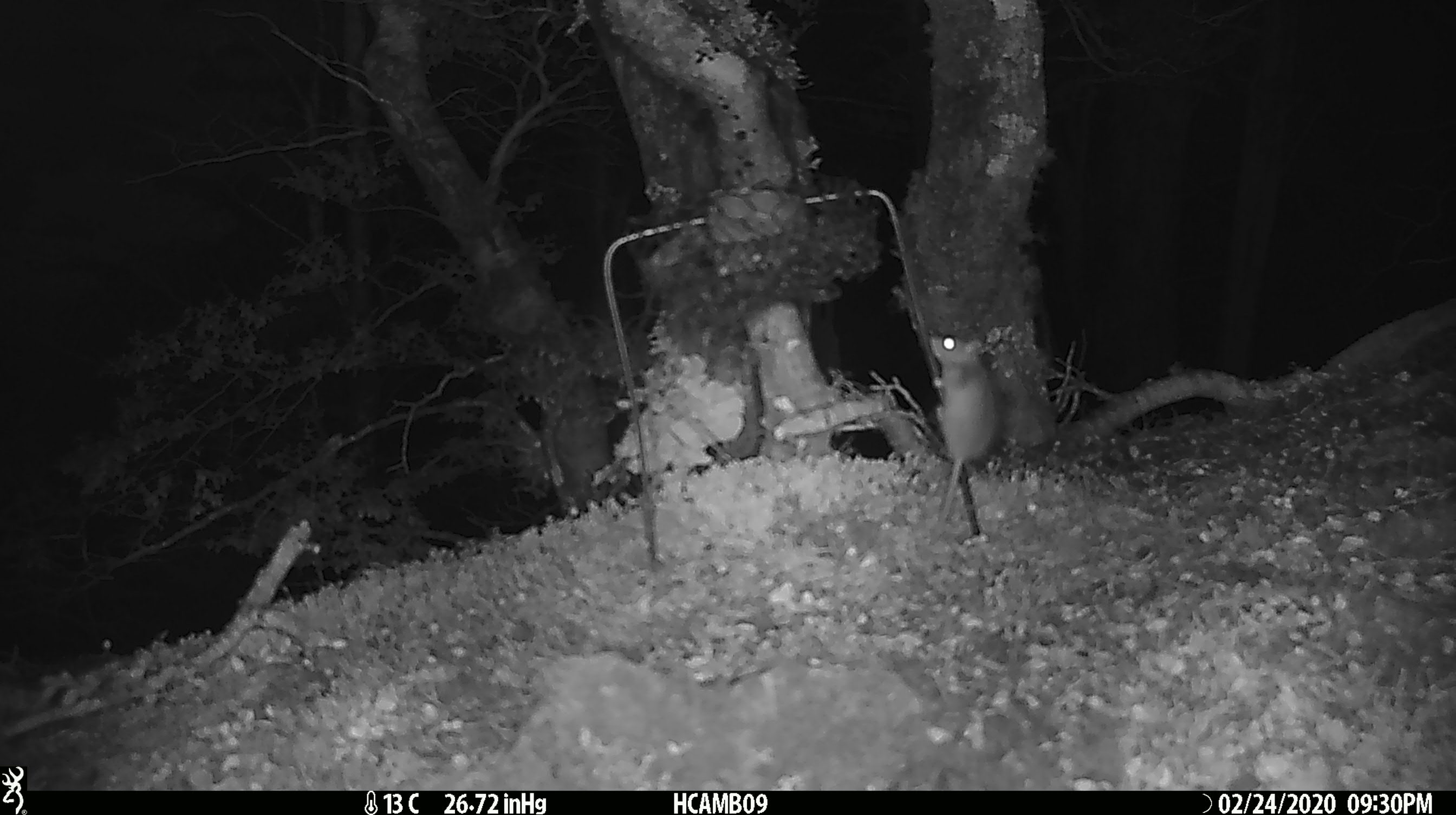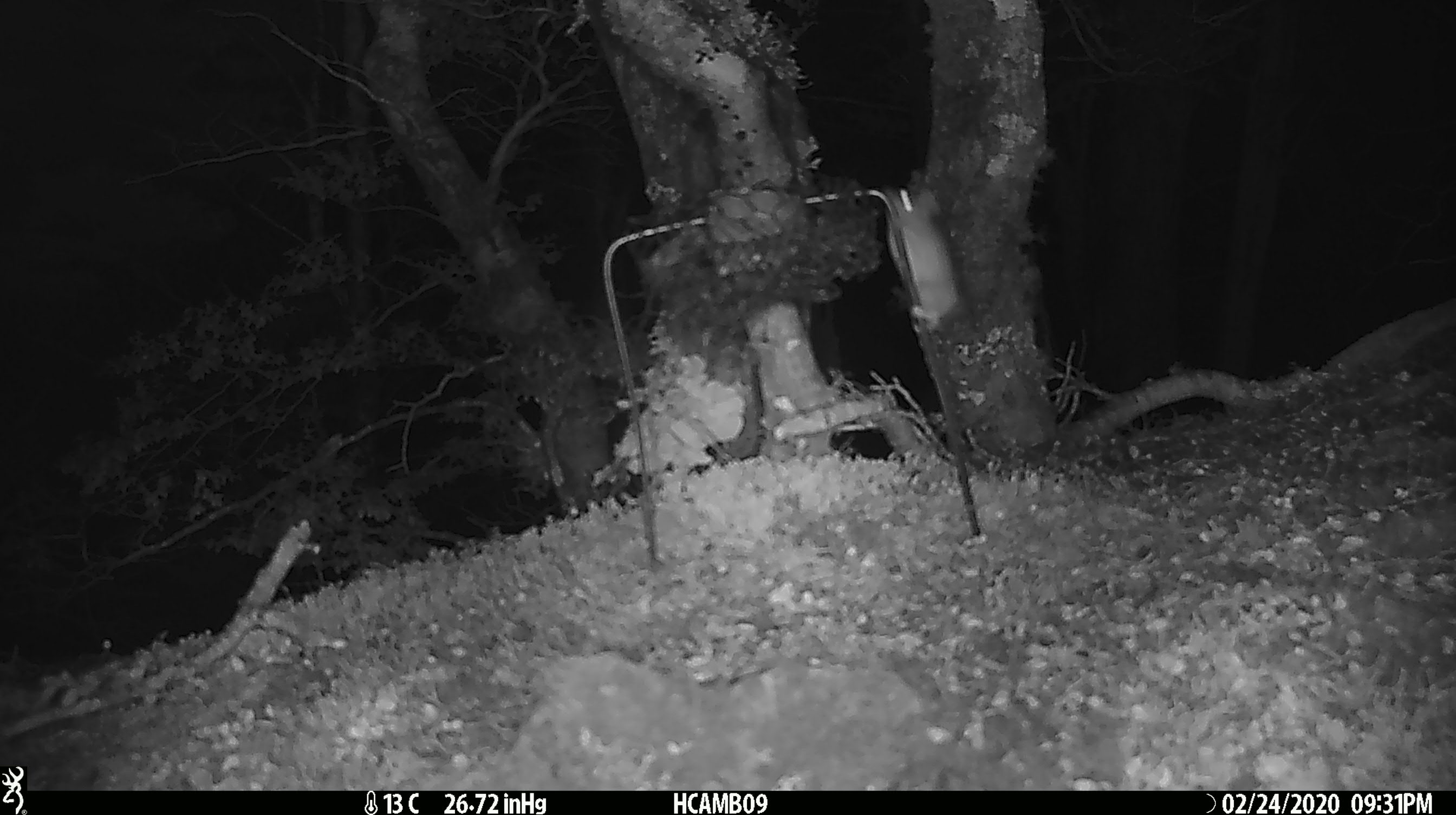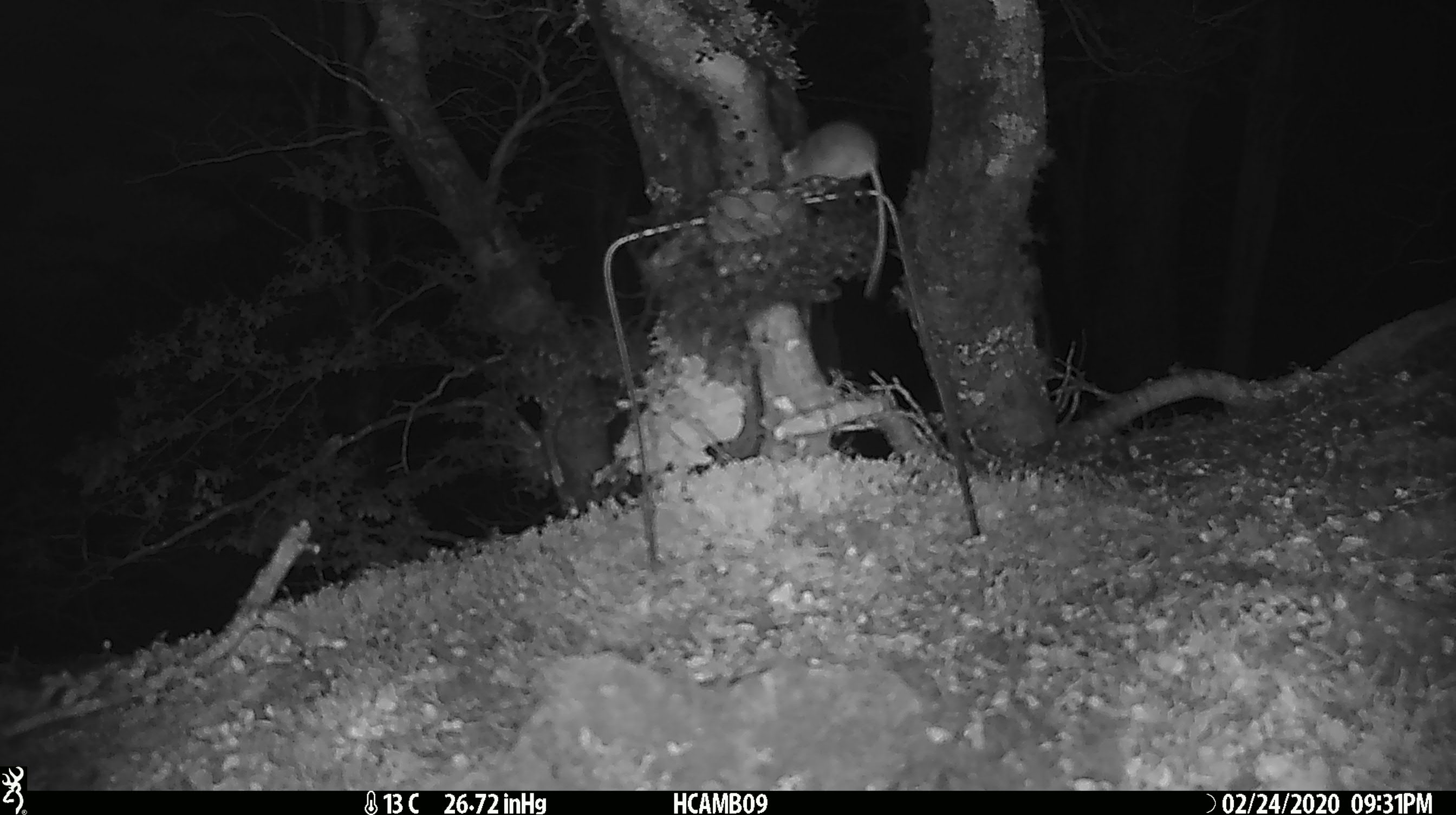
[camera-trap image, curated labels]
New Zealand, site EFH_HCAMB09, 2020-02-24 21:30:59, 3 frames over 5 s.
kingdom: Animalia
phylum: Chordata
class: Mammalia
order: Rodentia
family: Muridae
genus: Mus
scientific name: Mus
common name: mouse